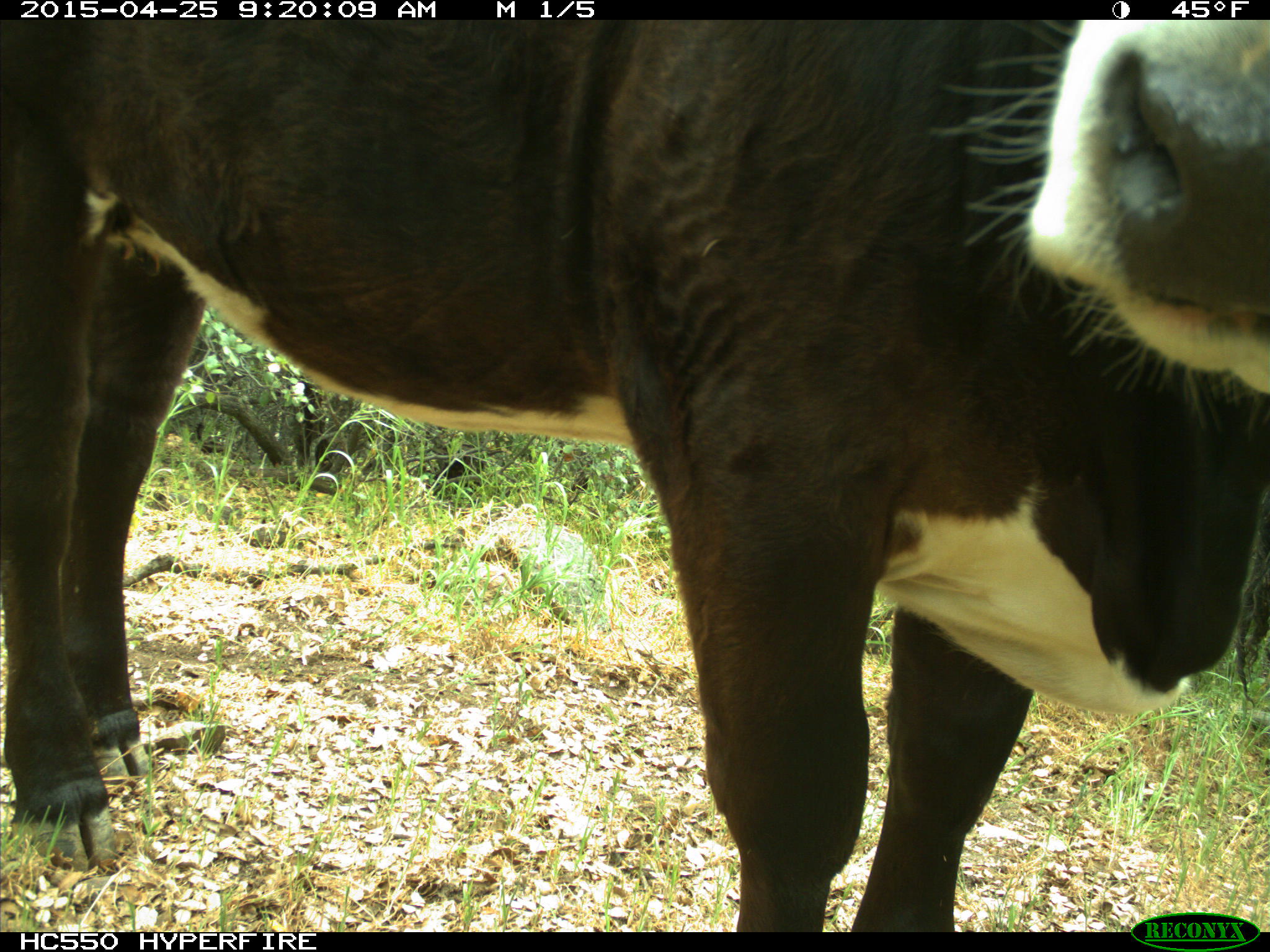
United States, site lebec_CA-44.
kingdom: Animalia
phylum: Chordata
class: Mammalia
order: Artiodactyla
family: Suidae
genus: Sus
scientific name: Sus scrofa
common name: wild boar